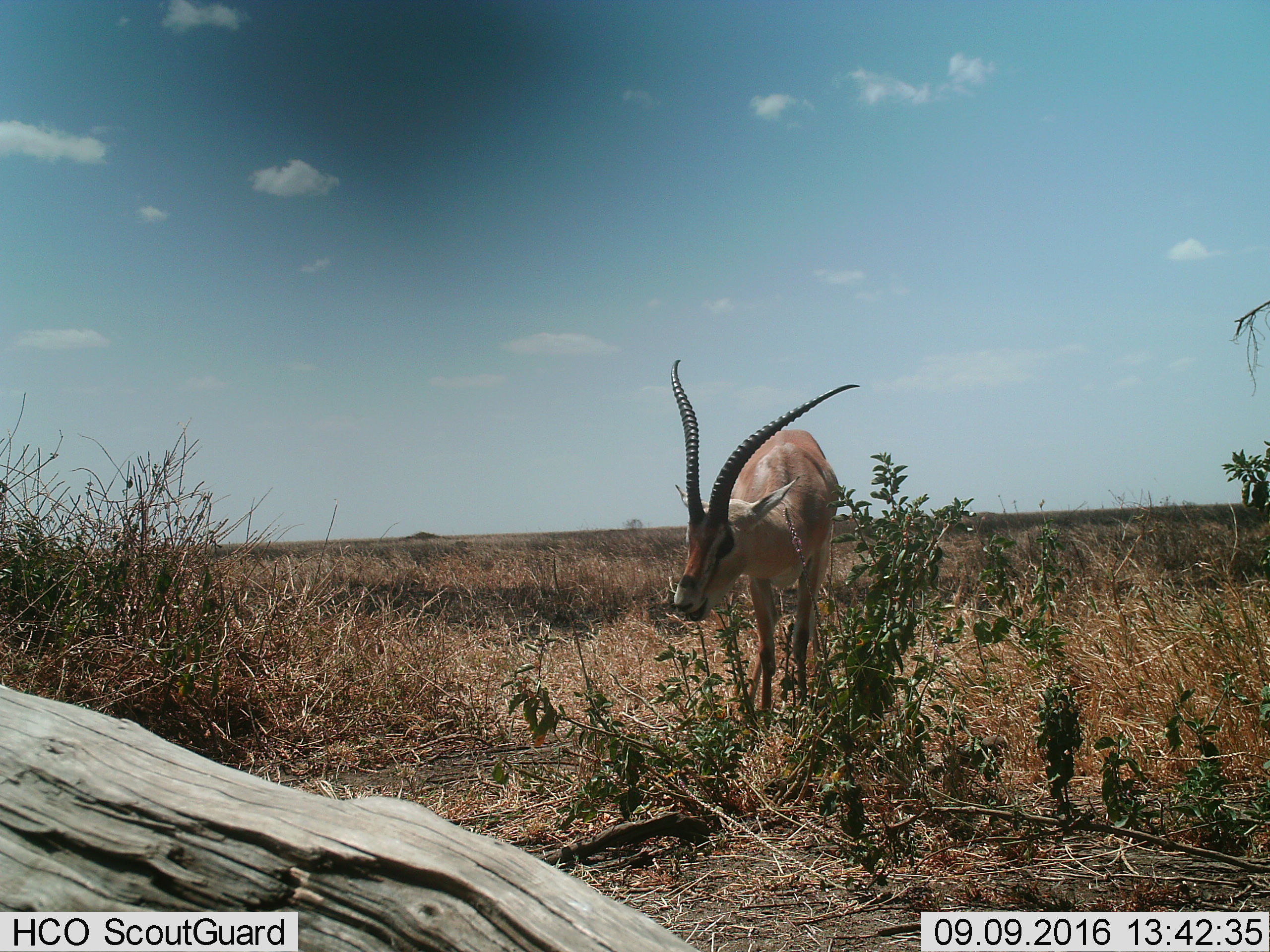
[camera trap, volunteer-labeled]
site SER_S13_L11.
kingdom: Animalia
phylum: Chordata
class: Mammalia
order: Artiodactyla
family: Bovidae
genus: Nanger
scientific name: Nanger granti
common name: grant's gazelle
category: gazellegrants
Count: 1.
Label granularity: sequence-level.